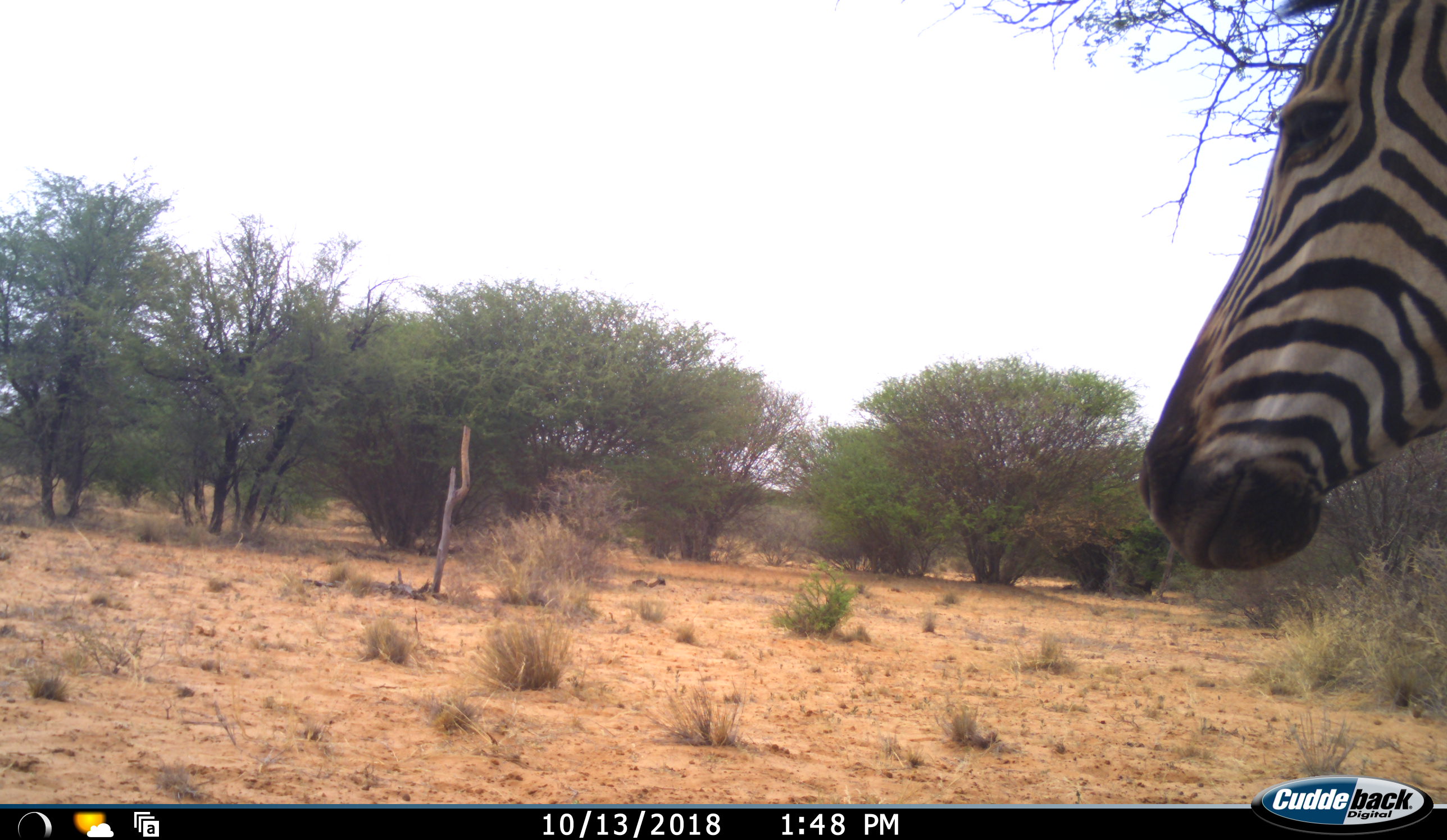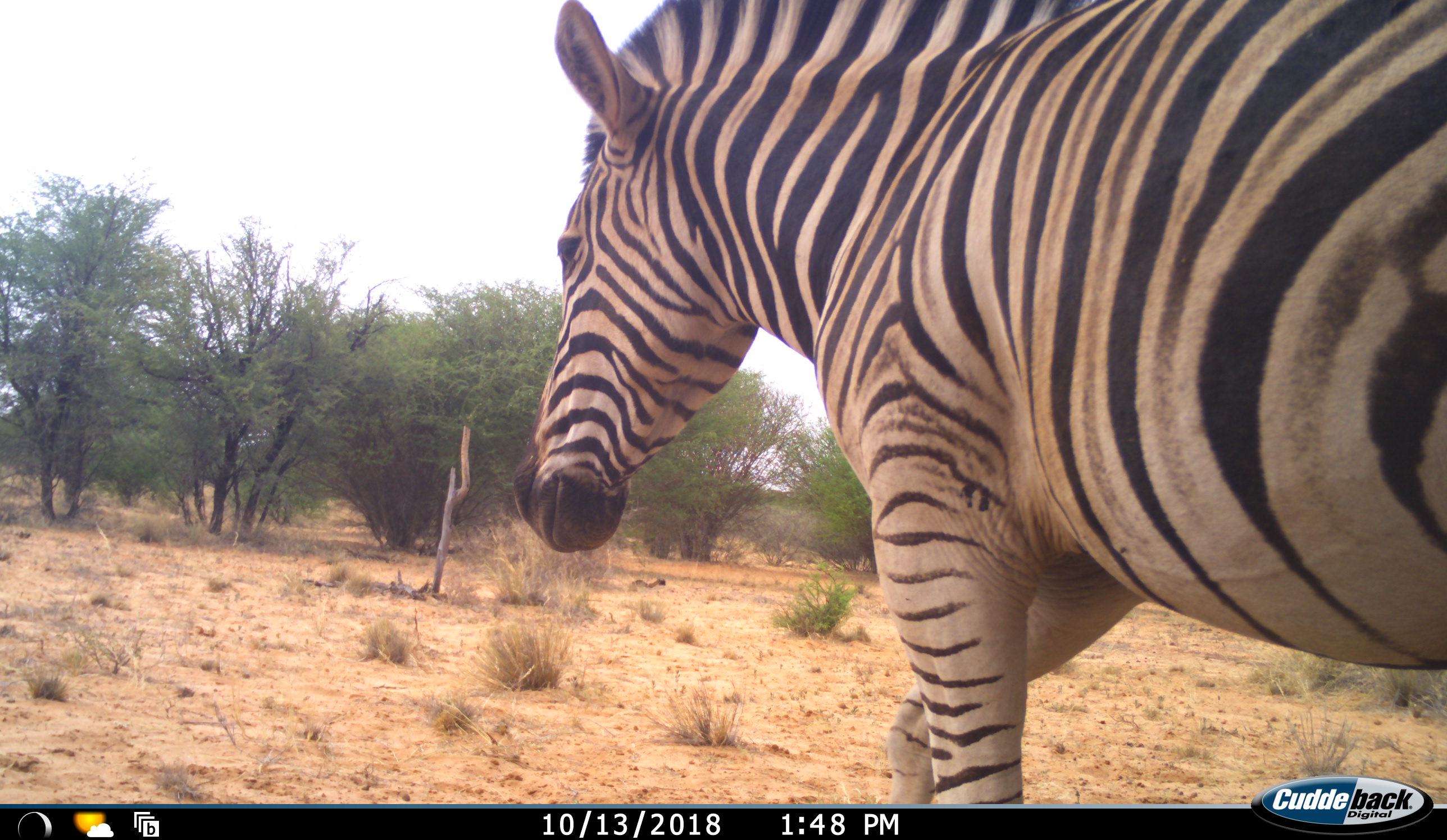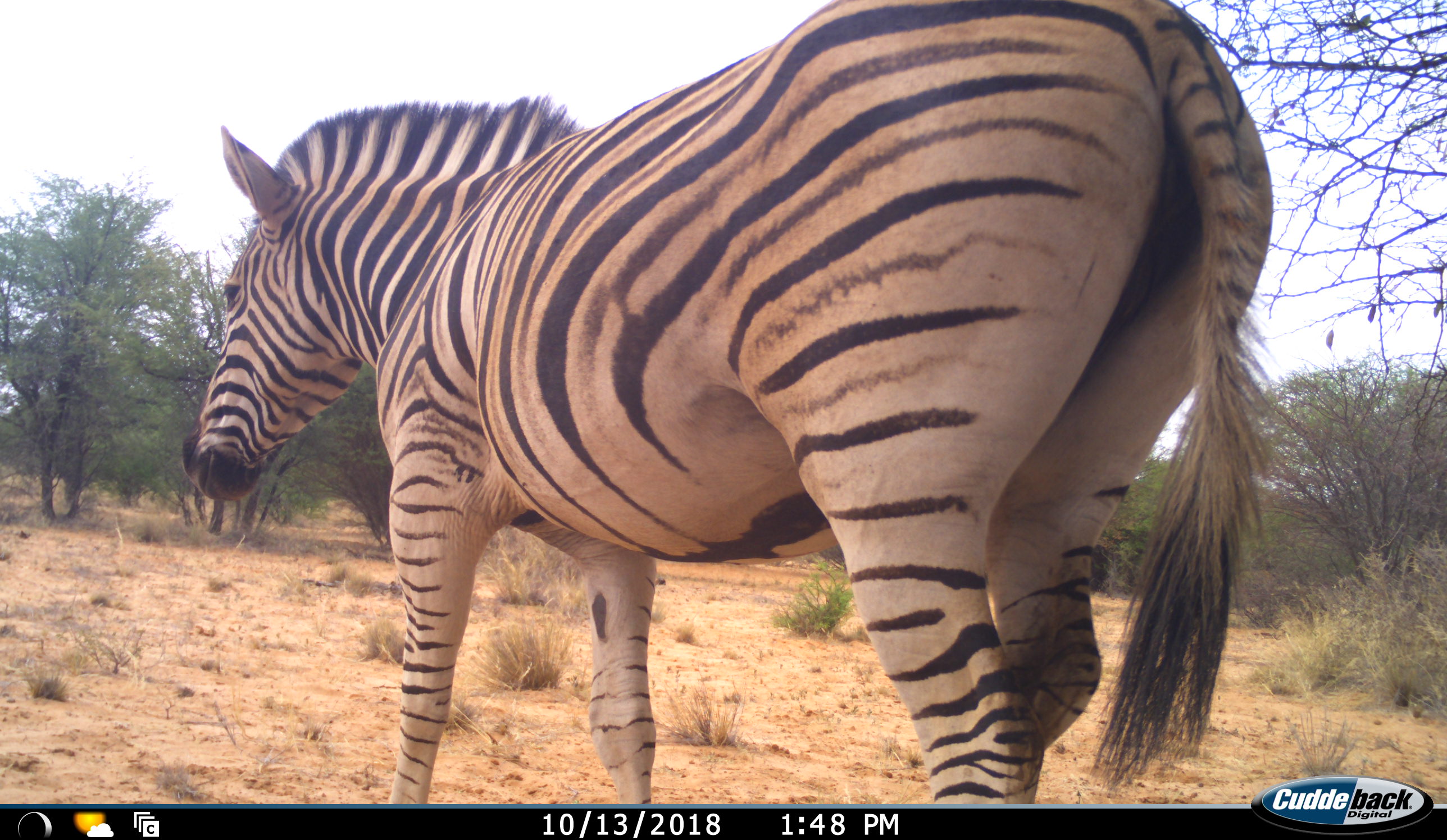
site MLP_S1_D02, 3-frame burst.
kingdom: Animalia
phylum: Chordata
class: Mammalia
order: Perissodactyla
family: Equidae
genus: Equus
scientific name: Equus quagga burchellii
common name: burchell's zebra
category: zebraburchells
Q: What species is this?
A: Zebraburchells (burchell's zebra) (Equus quagga burchellii).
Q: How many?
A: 1.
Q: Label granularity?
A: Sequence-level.